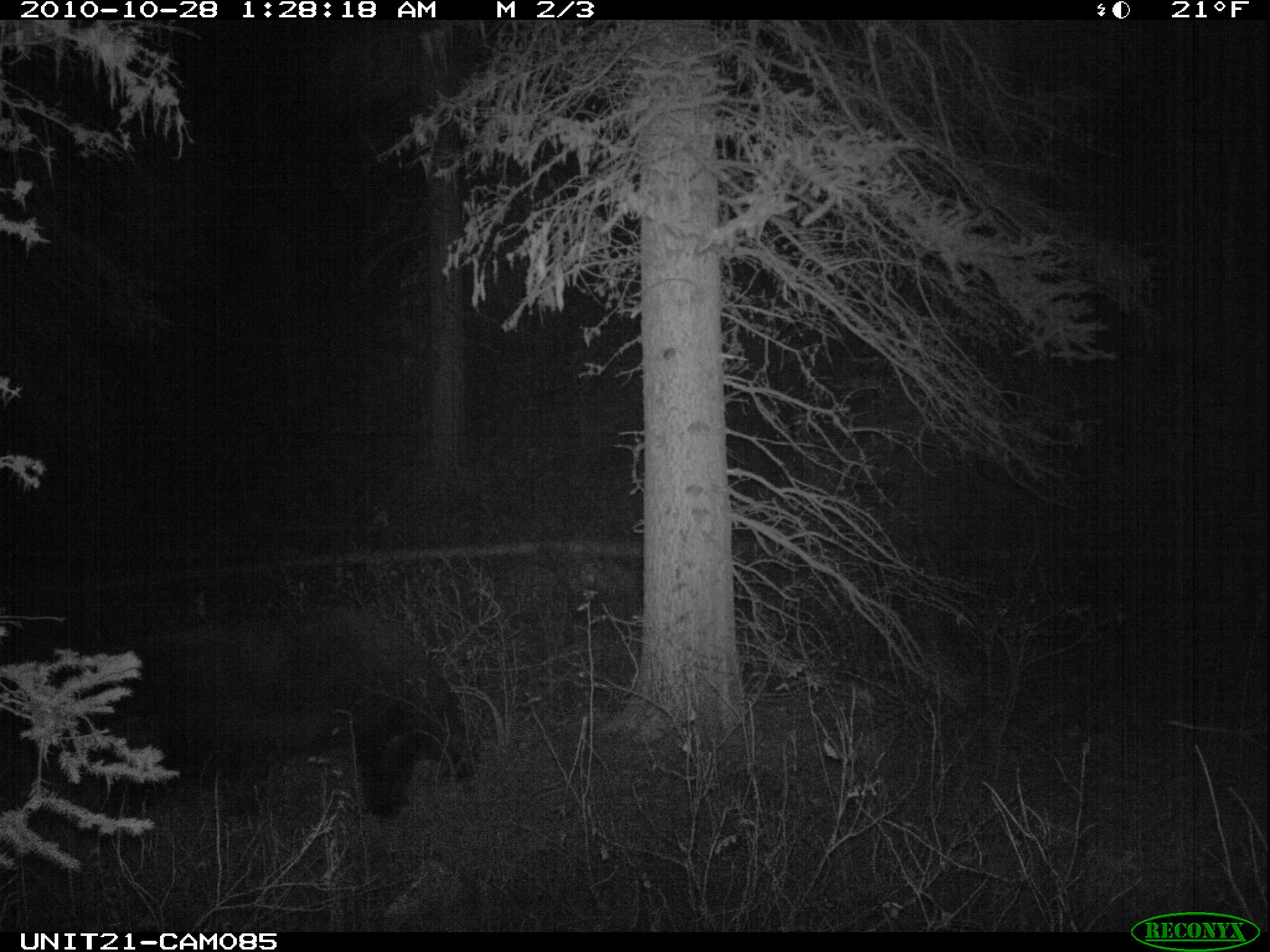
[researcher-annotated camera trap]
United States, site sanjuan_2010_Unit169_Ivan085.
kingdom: Animalia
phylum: Chordata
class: Mammalia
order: Carnivora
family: Ursidae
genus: Ursus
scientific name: Ursus americanus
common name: american black bear